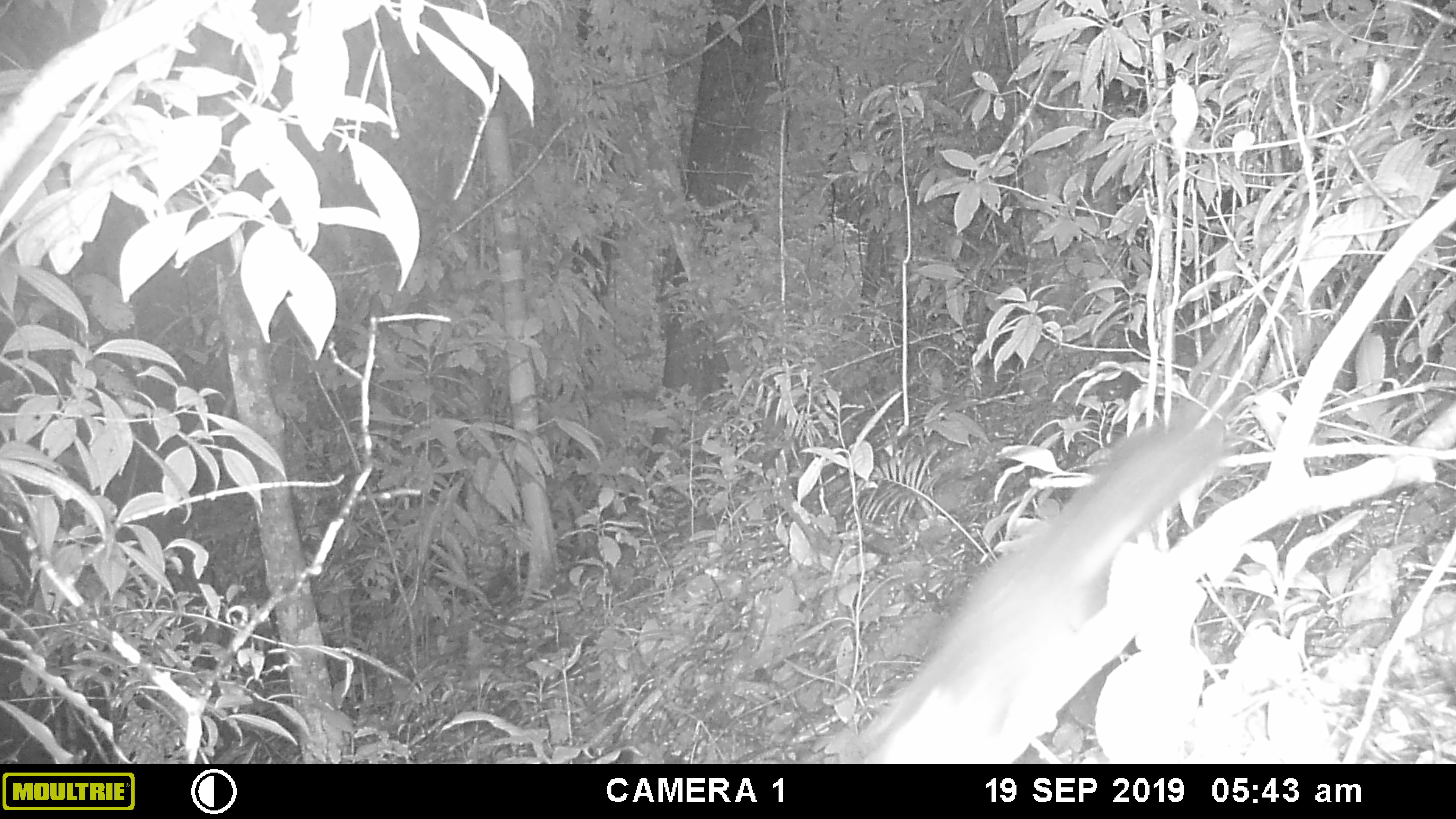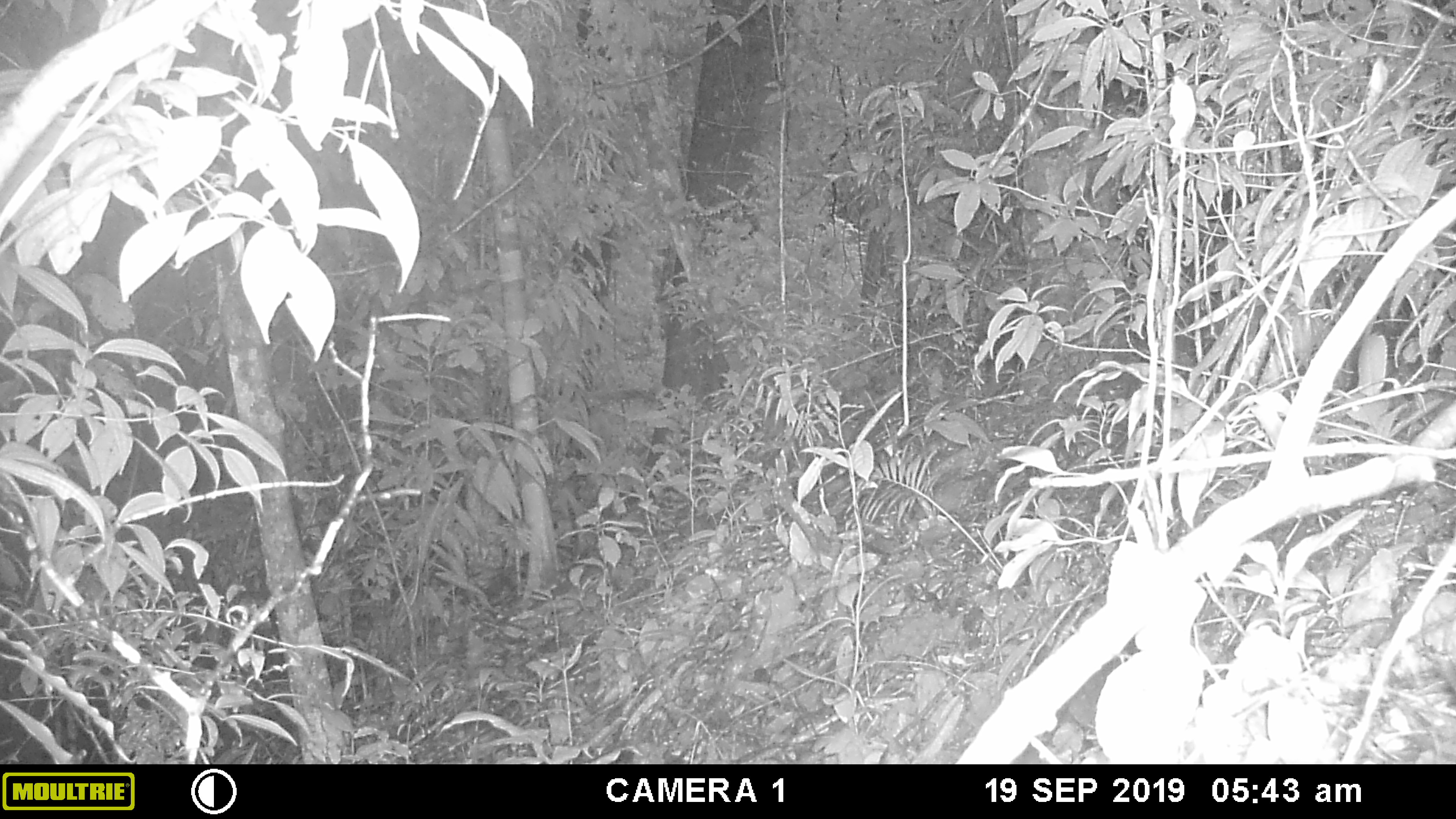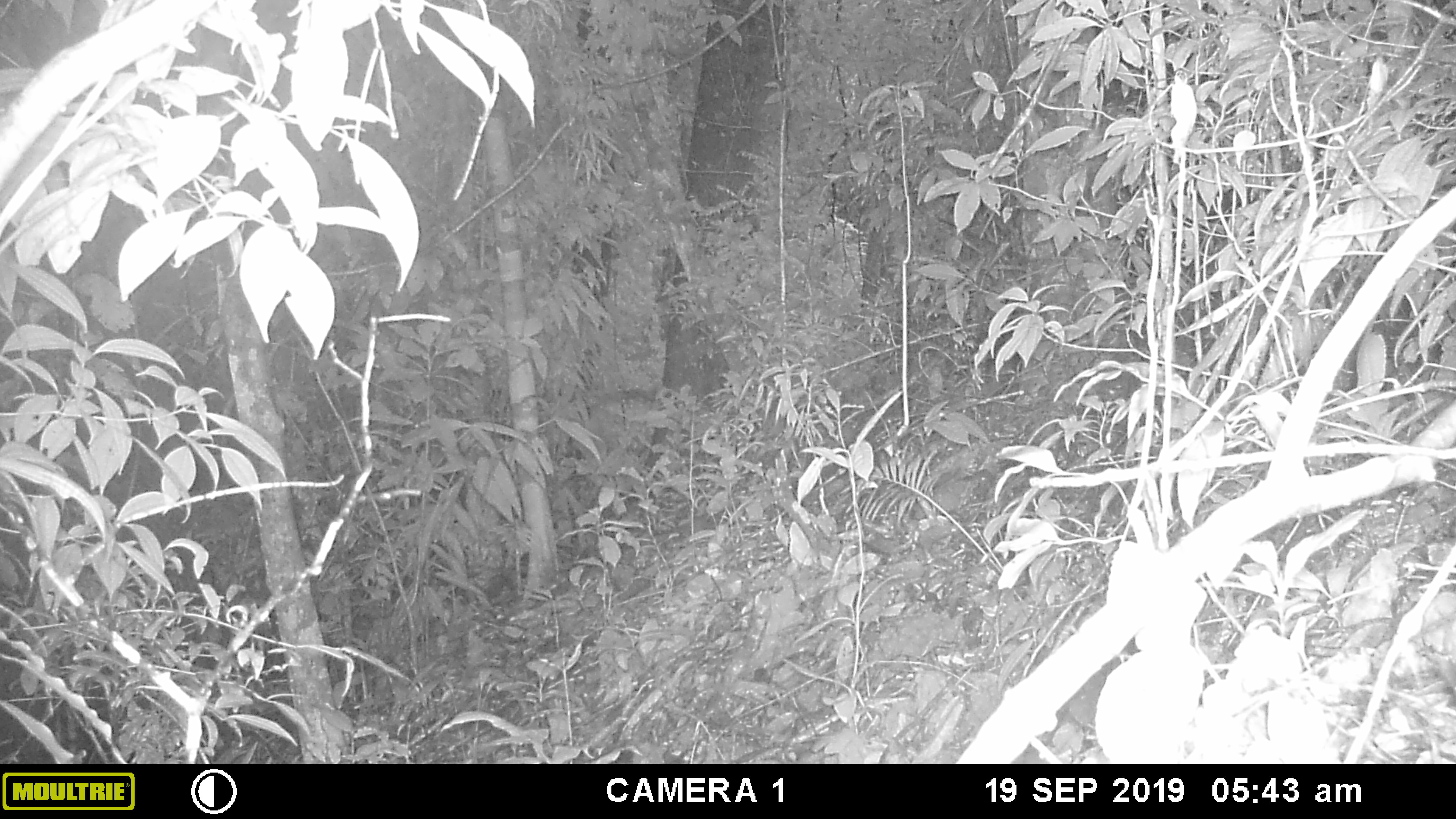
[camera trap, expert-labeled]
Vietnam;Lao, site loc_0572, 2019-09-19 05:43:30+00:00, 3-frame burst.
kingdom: Animalia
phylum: Chordata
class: Mammalia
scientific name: Mammalia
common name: mammal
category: unidentified small mammal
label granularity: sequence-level